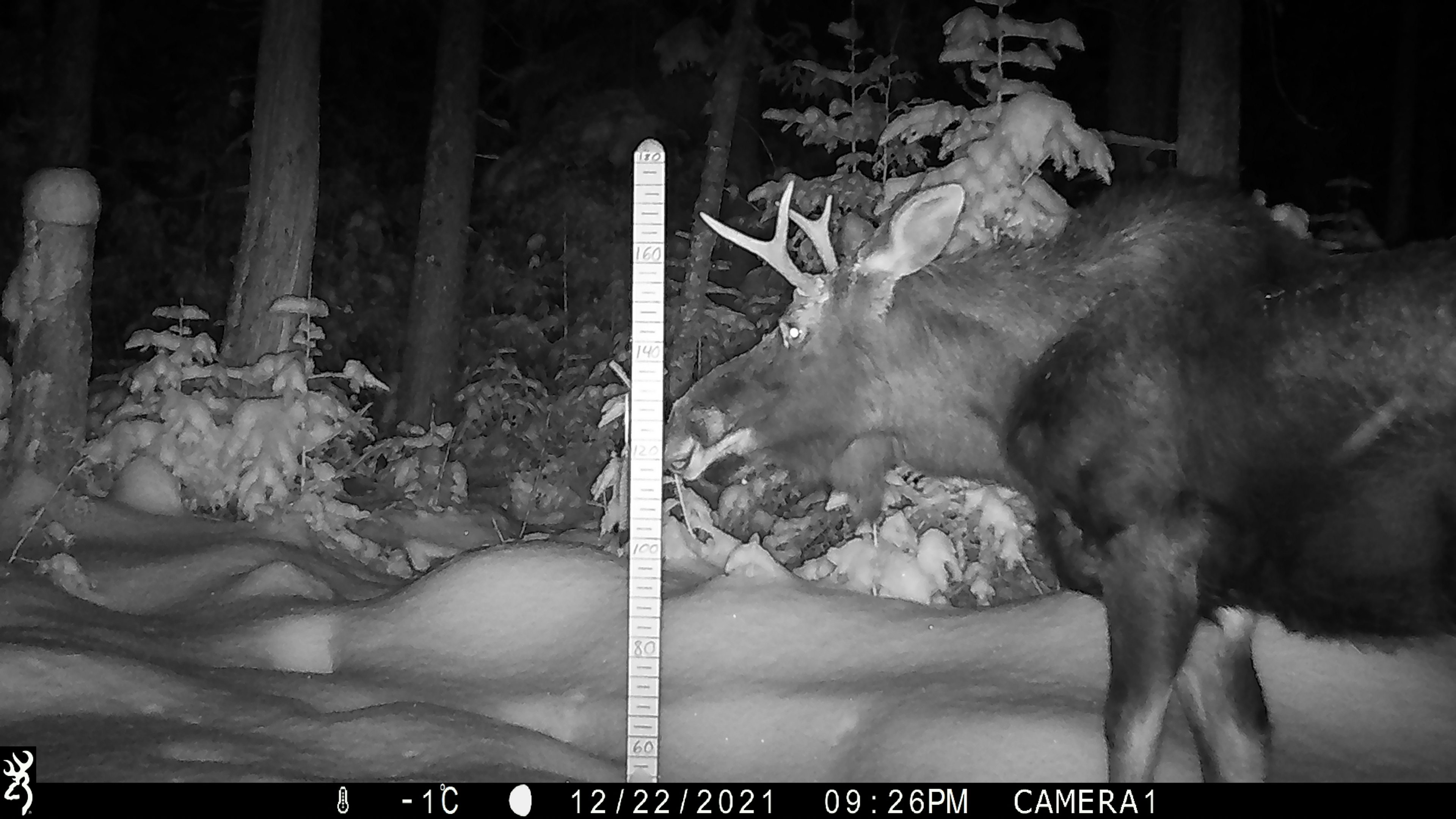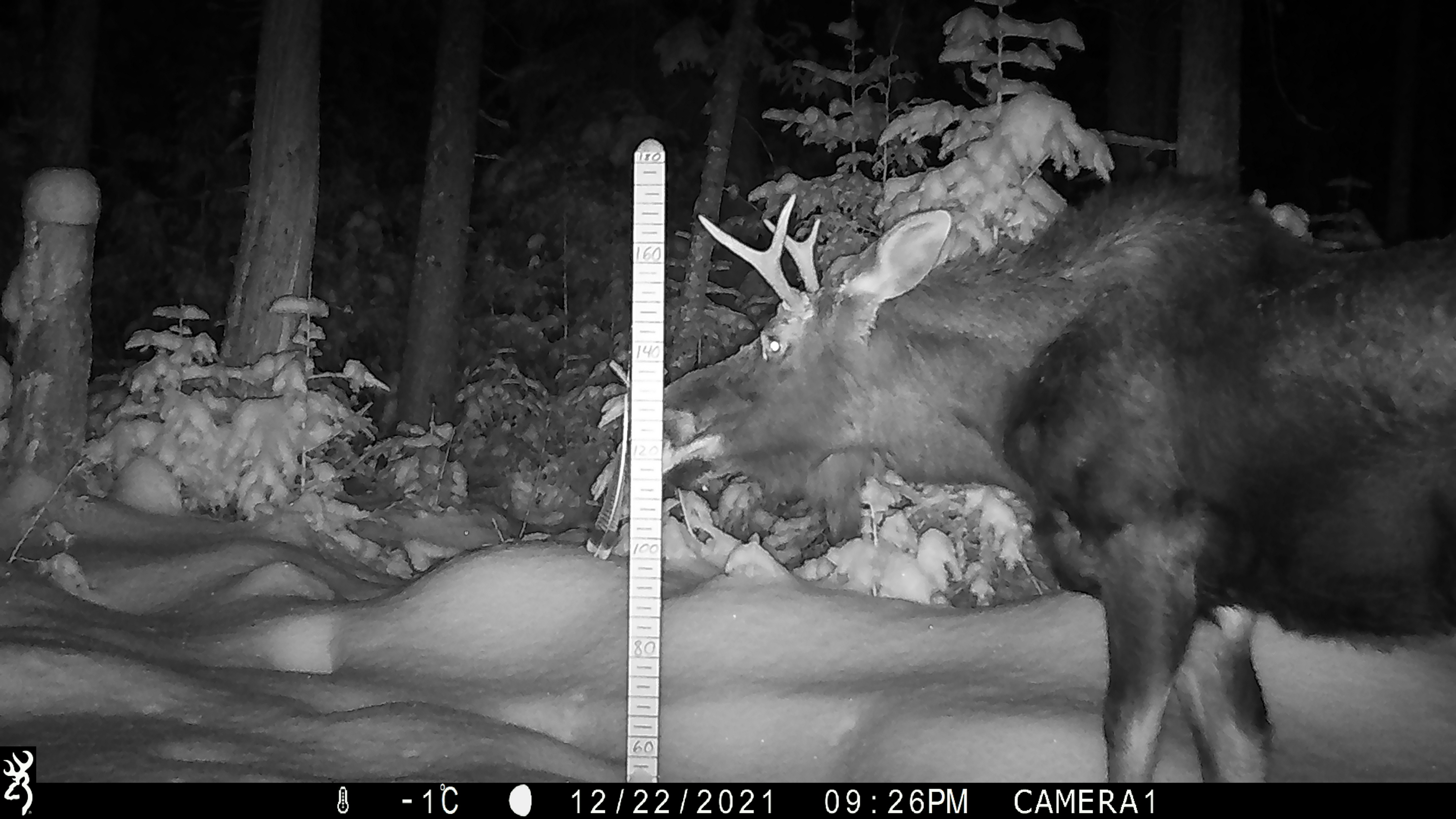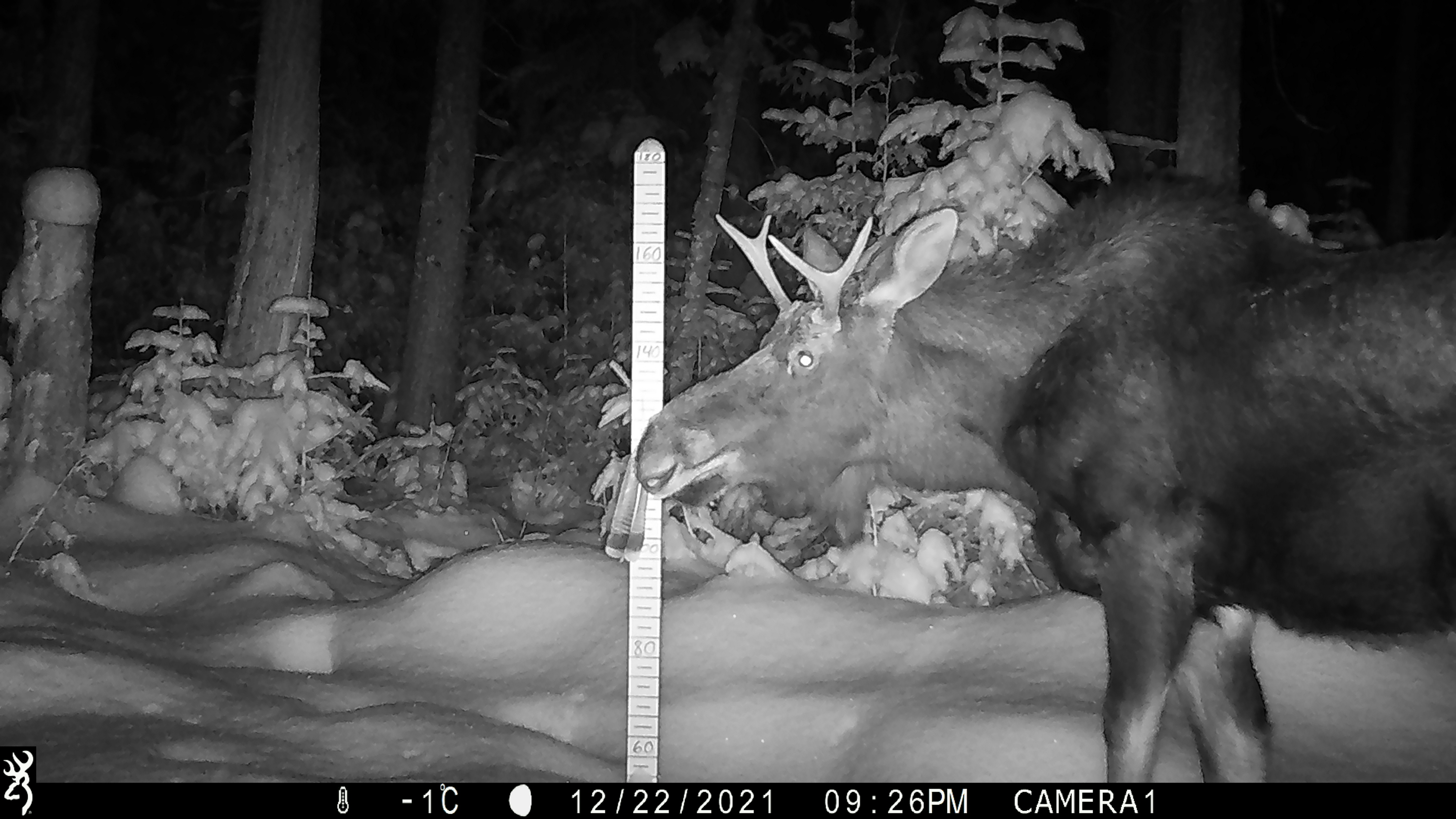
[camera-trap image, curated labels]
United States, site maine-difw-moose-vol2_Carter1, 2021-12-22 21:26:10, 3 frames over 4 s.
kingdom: Animalia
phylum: Chordata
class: Mammalia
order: Artiodactyla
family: Cervidae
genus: Alces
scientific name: Alces alces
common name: moose